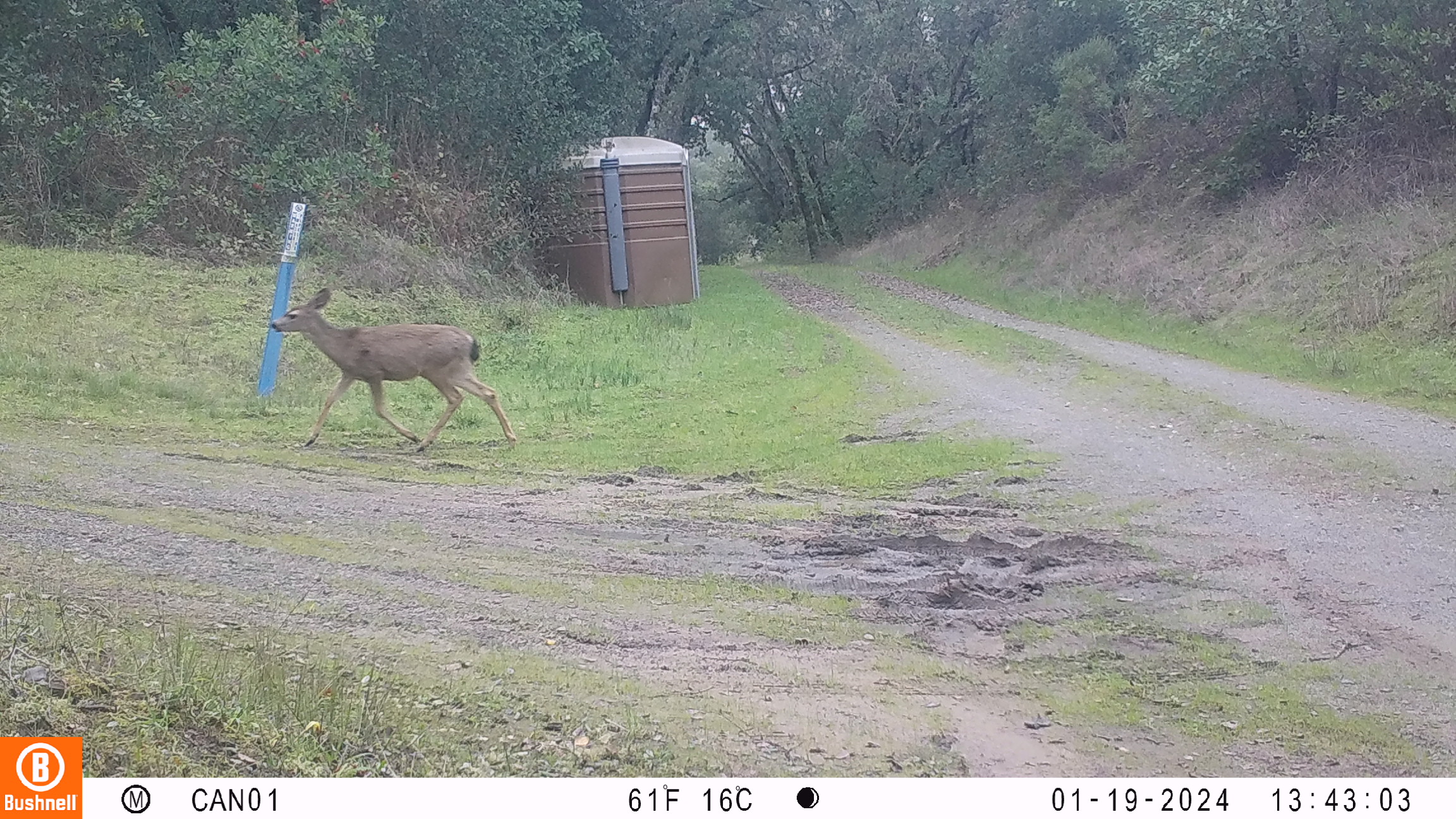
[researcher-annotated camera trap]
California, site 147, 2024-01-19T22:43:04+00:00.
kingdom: Animalia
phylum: Chordata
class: Mammalia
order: Artiodactyla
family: Cervidae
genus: Odocoileus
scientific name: Odocoileus hemionus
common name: mule deer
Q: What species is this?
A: Mule deer (Odocoileus hemionus).